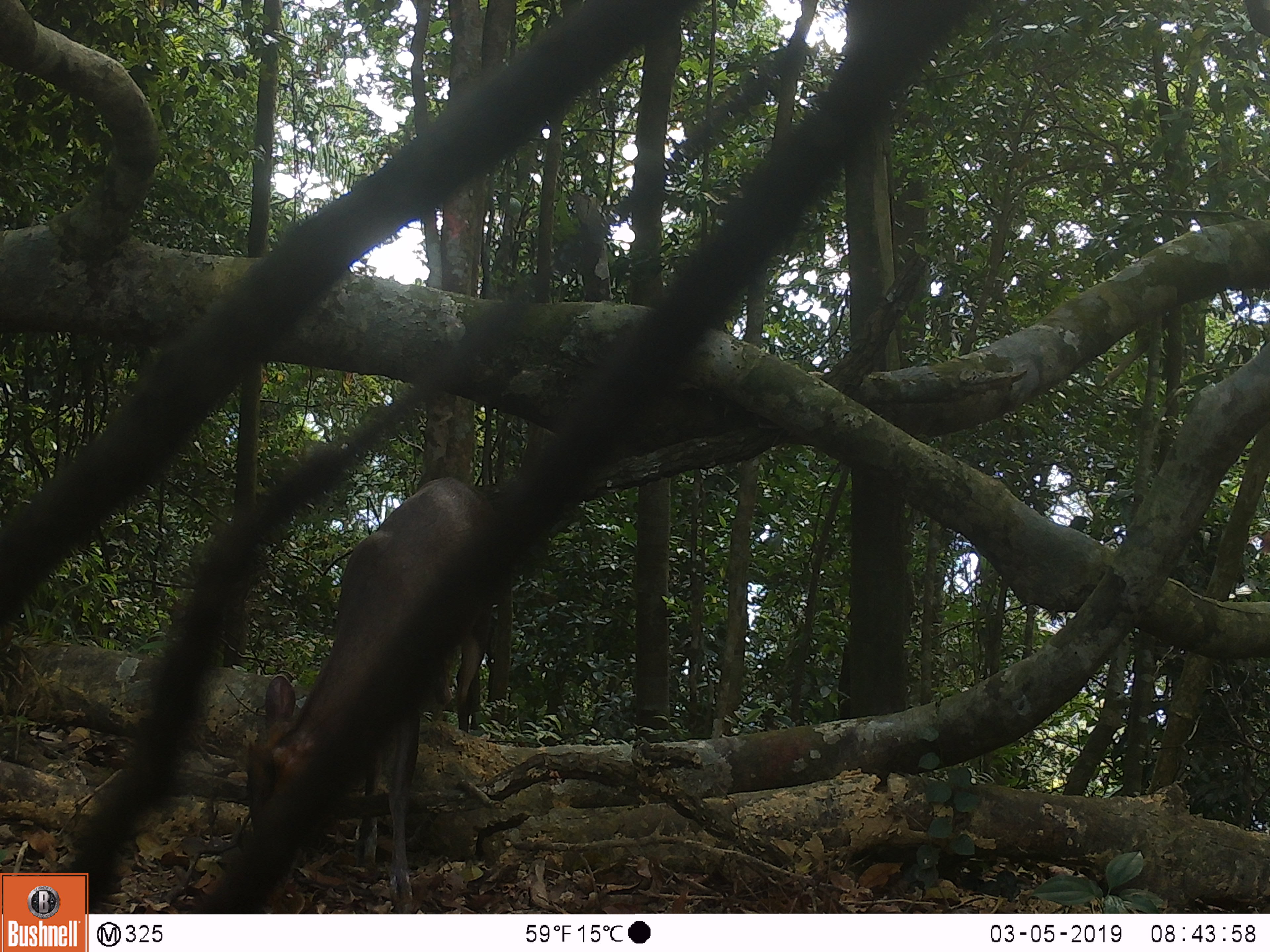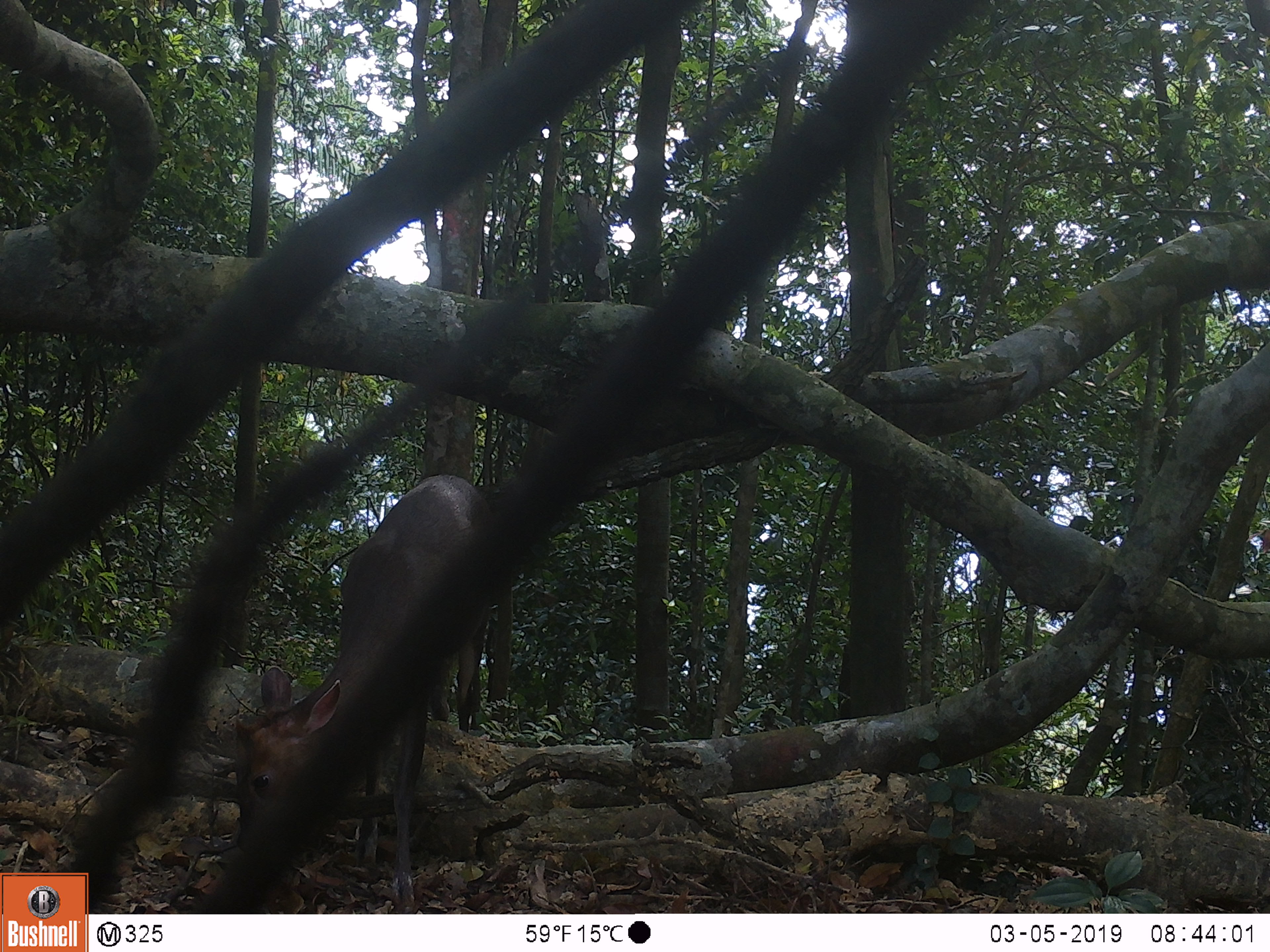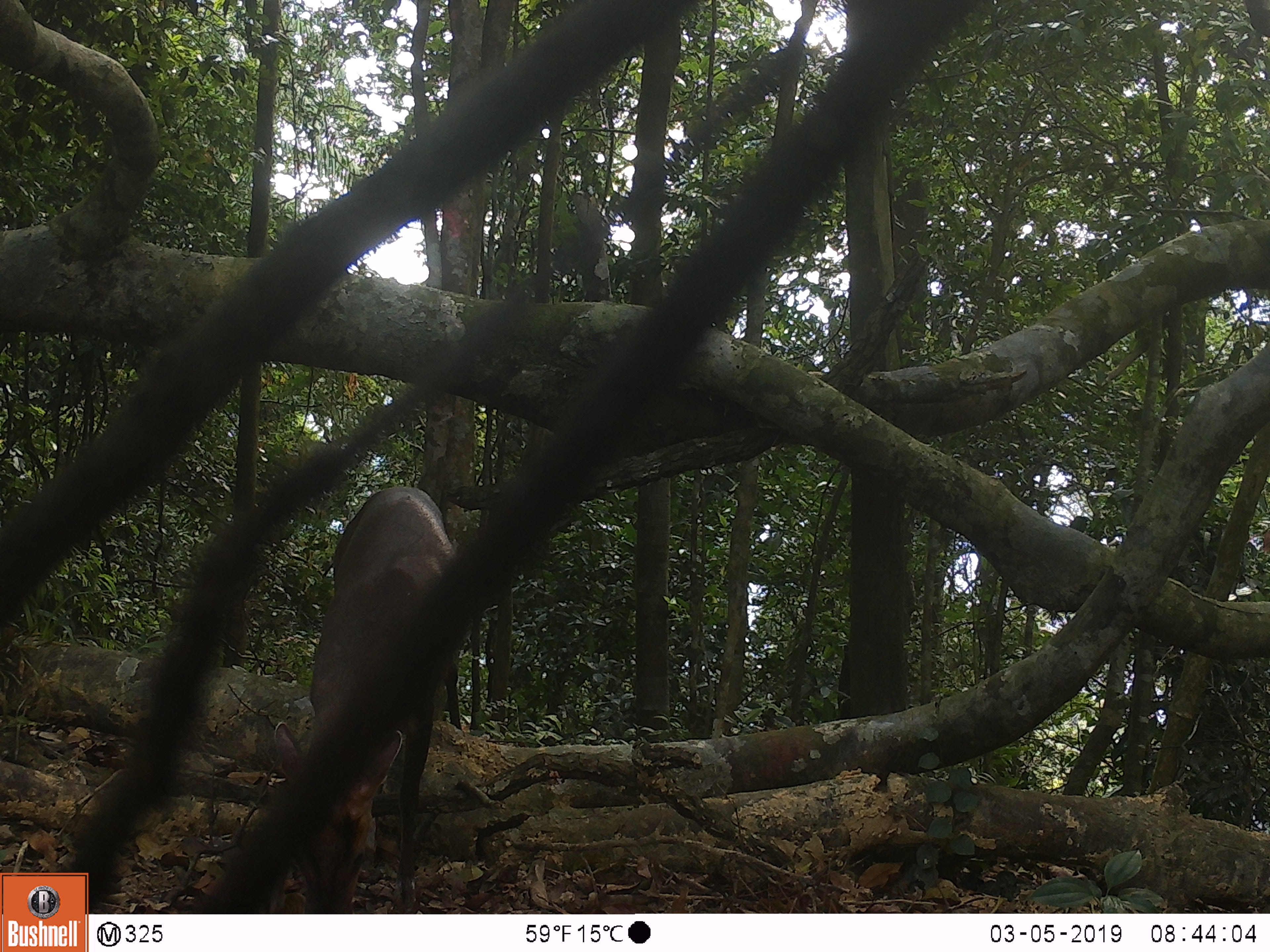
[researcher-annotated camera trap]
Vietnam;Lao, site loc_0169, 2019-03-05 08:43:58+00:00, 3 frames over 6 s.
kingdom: Animalia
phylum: Chordata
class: Mammalia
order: Artiodactyla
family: Cervidae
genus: Muntiacus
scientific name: Muntiacus rooseveltorum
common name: roosevelt's muntjac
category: roosevelts muntjac group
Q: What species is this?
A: Roosevelts muntjac group (roosevelt's muntjac) (Muntiacus rooseveltorum).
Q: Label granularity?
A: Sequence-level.